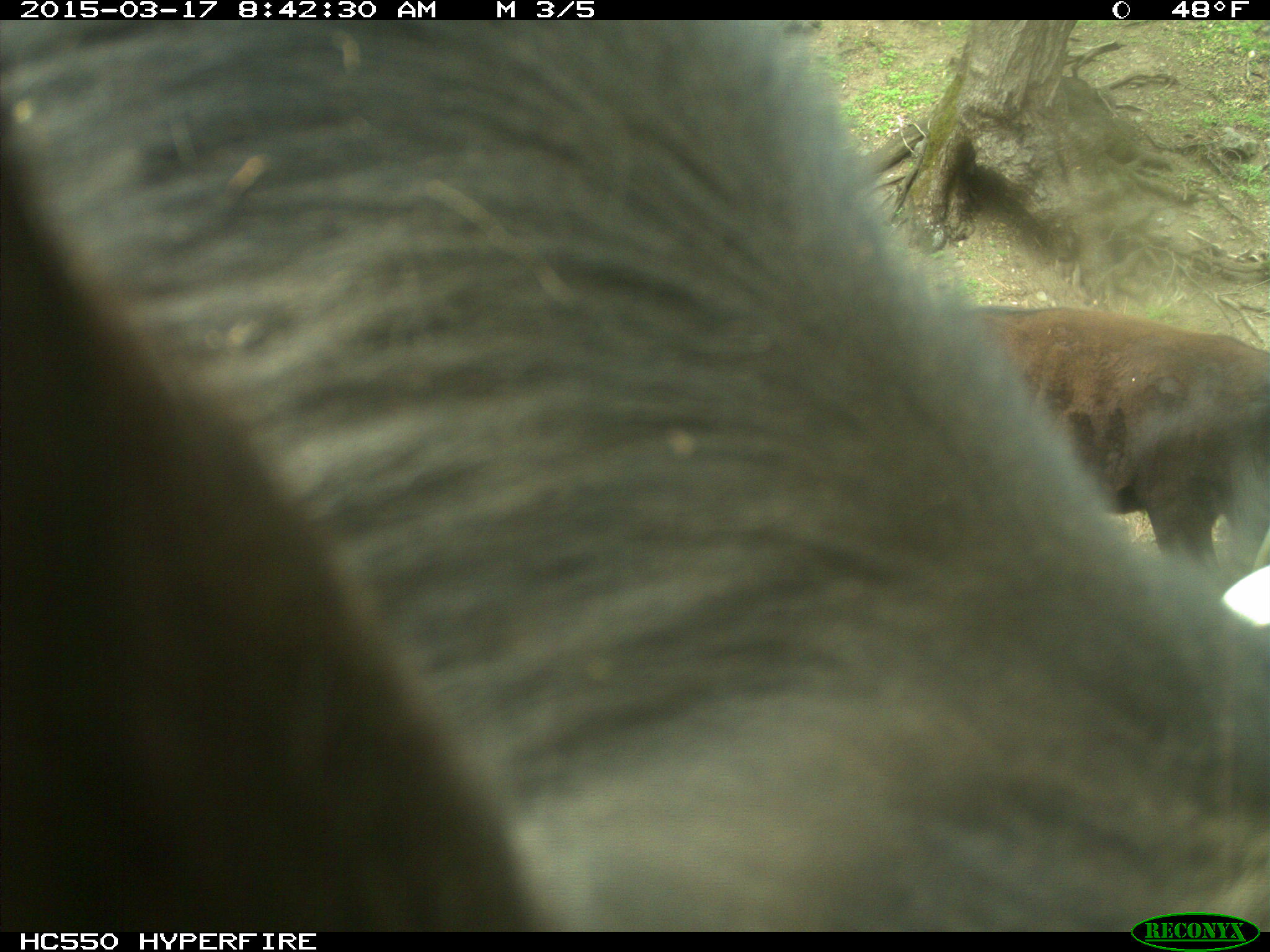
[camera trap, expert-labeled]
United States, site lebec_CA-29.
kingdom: Animalia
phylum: Chordata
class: Mammalia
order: Artiodactyla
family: Bovidae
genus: Bos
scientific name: Bos taurus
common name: domestic cow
Bos taurus (domestic cow).